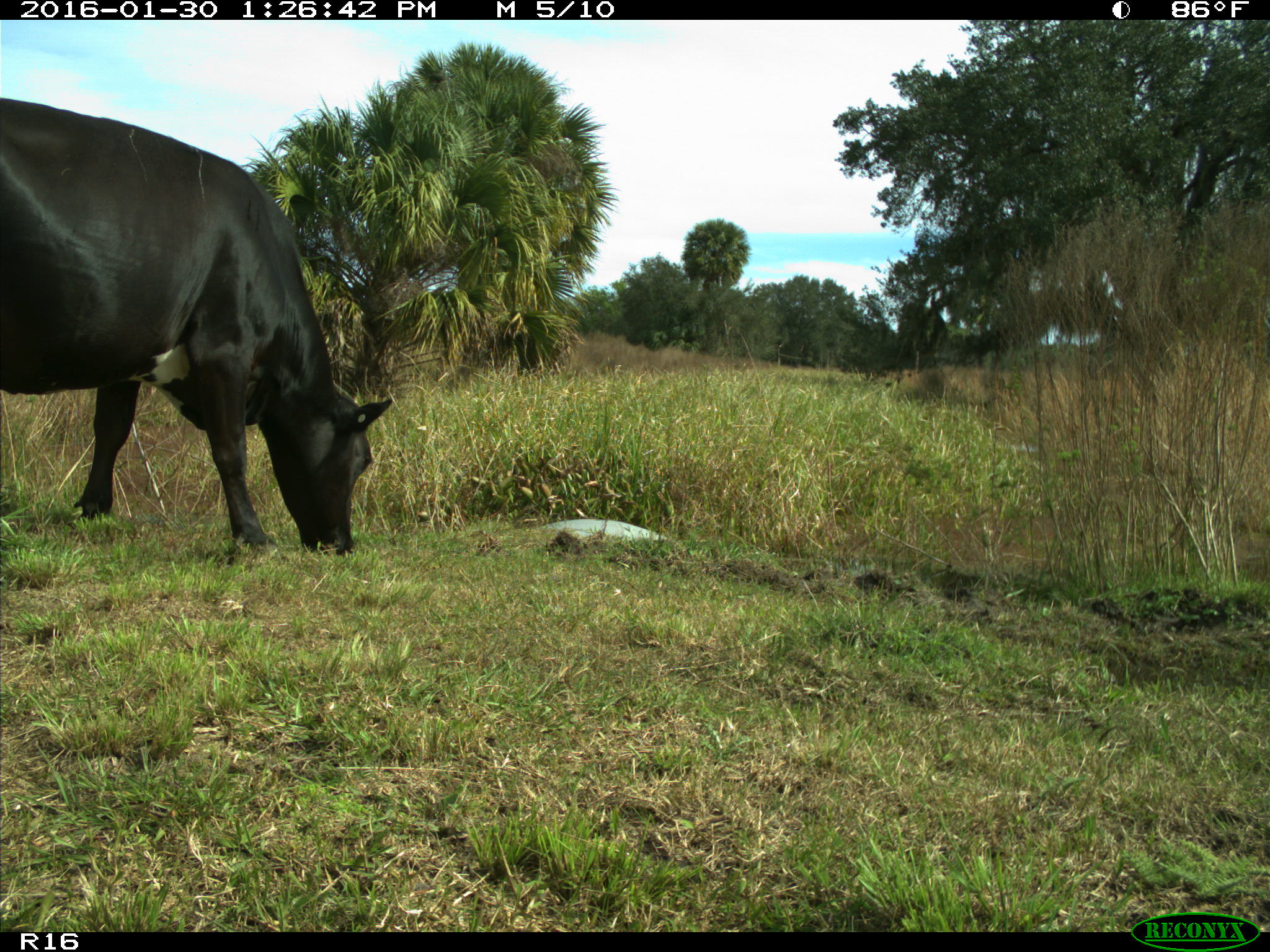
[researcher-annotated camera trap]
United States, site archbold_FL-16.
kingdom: Animalia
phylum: Chordata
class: Mammalia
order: Artiodactyla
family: Bovidae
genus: Bos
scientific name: Bos taurus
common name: domestic cow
Bos taurus (domestic cow).